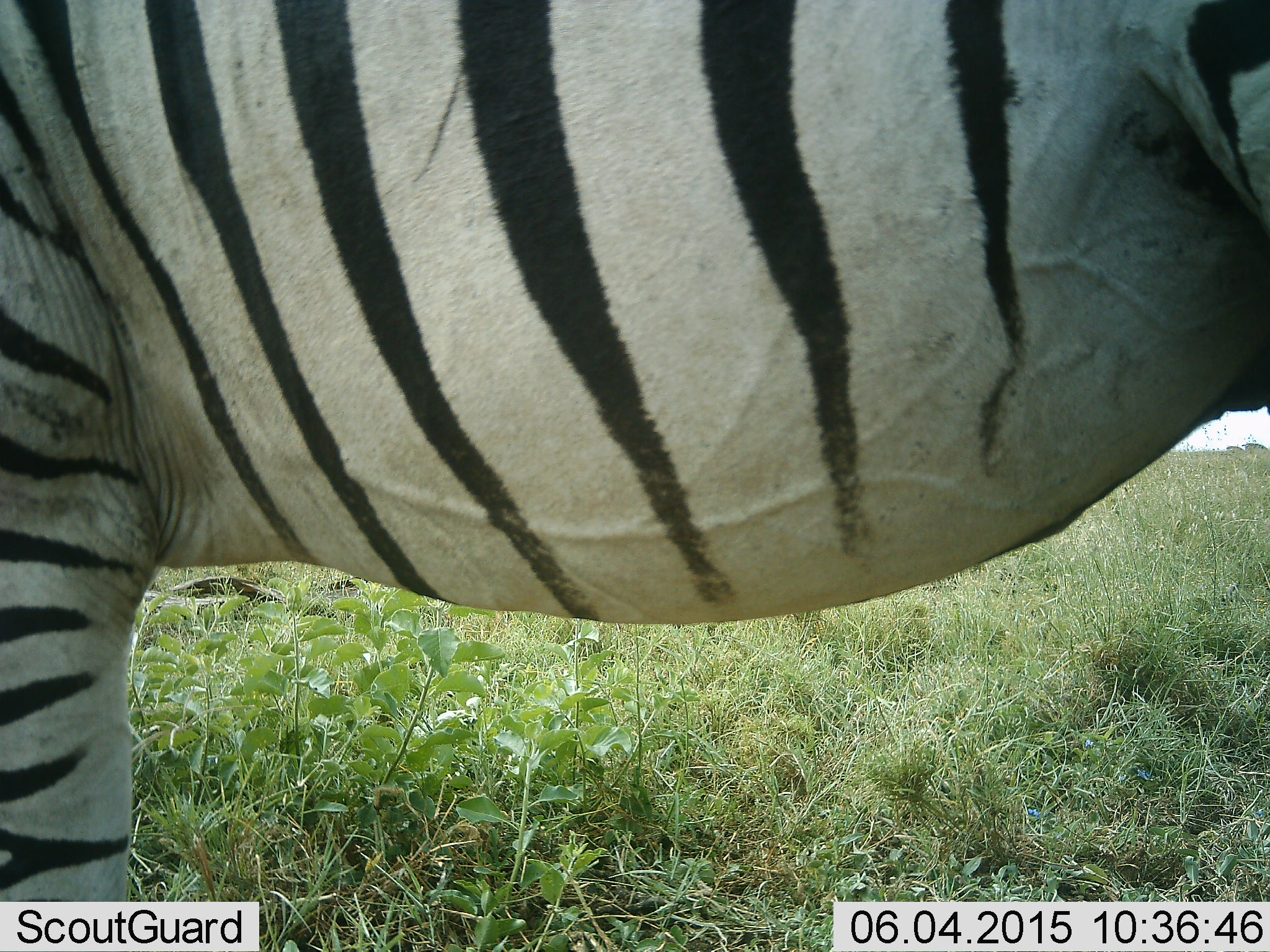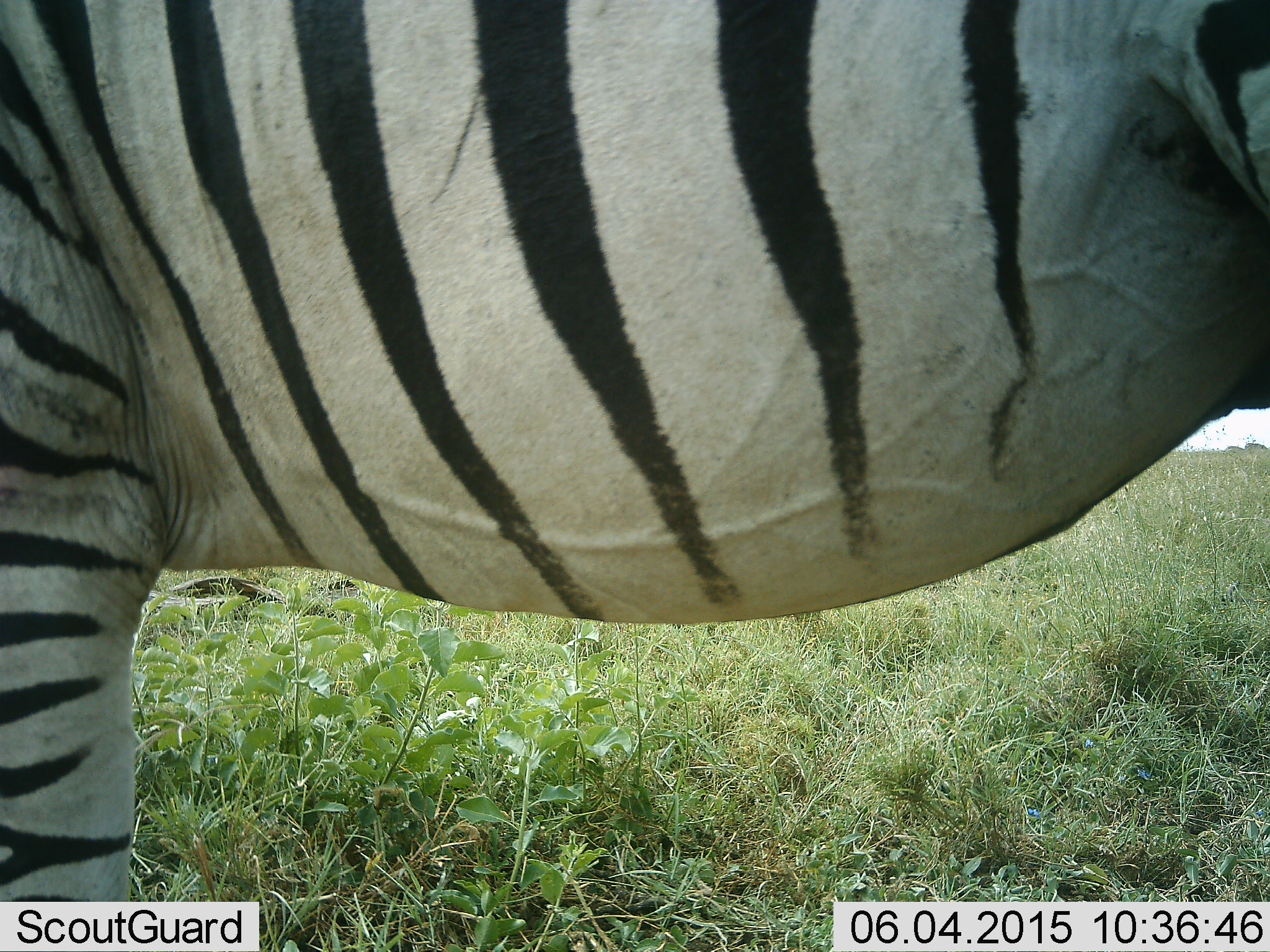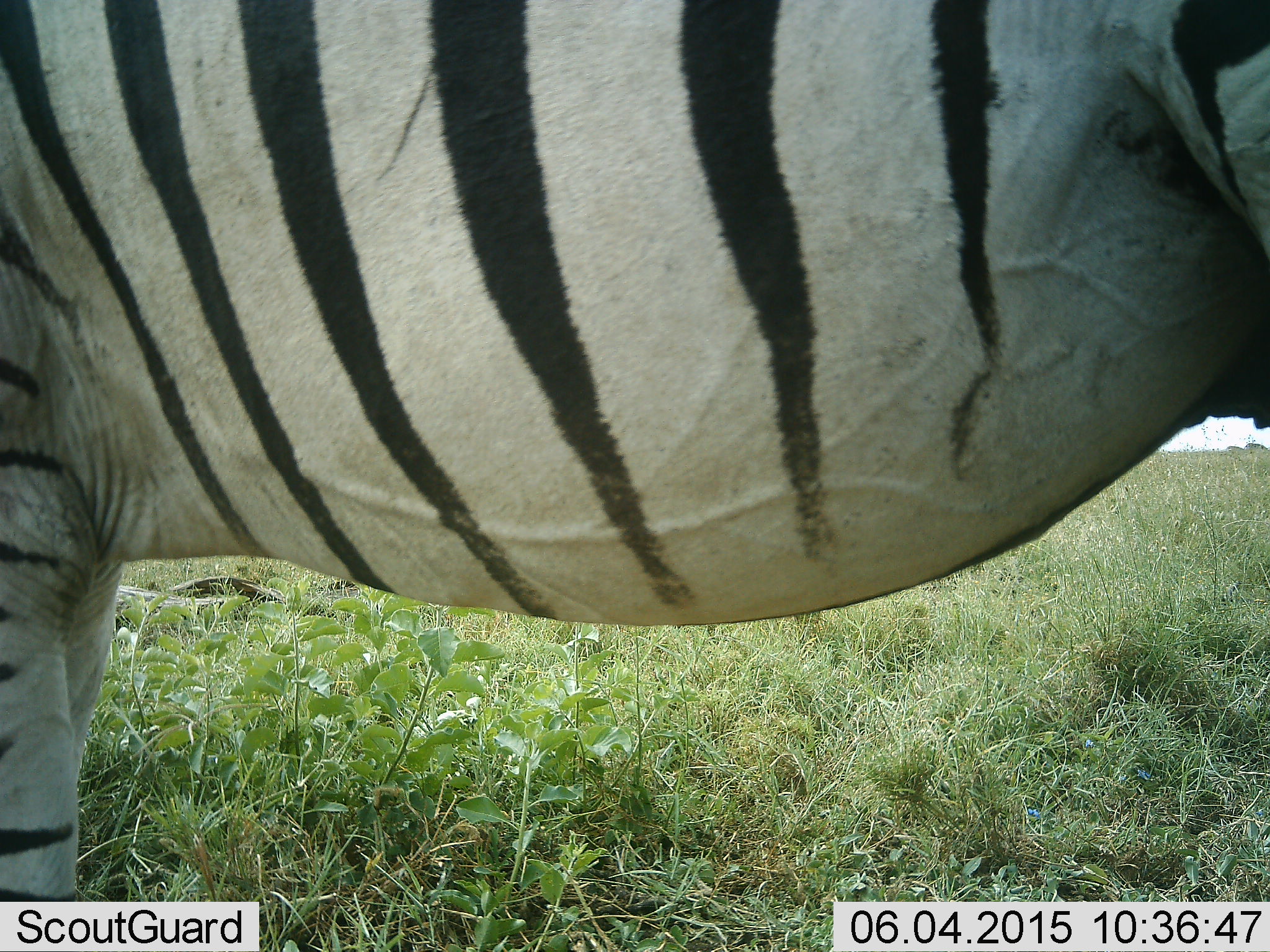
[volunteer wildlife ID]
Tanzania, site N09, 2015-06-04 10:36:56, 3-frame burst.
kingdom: Animalia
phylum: Chordata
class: Mammalia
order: Perissodactyla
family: Equidae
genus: Equus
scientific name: Equus quagga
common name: plains zebra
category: zebra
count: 1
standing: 90%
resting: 0%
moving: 10%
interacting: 10%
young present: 0%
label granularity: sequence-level